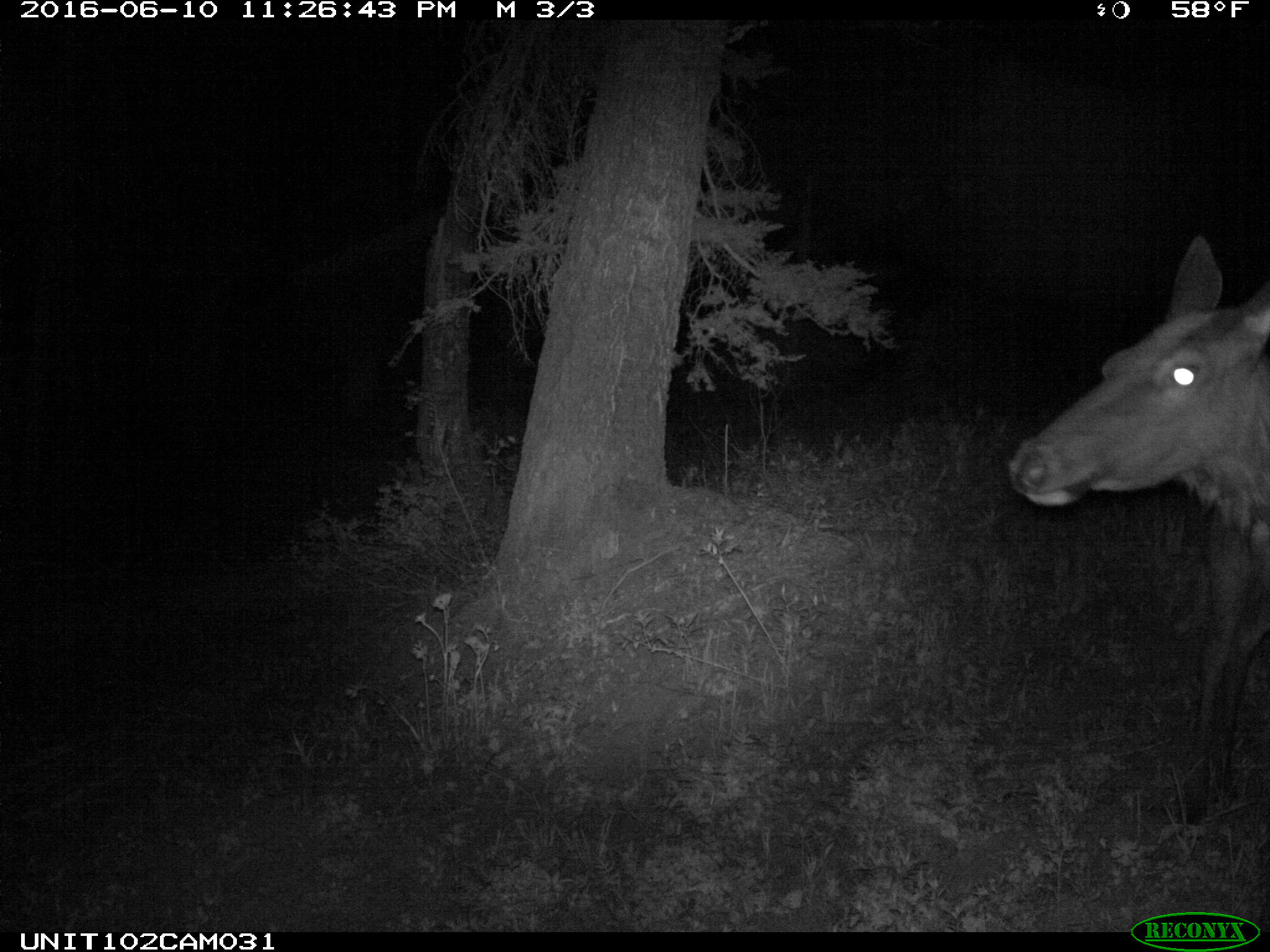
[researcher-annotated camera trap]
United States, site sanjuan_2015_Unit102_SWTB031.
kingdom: Animalia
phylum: Chordata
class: Mammalia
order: Artiodactyla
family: Cervidae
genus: Cervus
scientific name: Cervus elaphus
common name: red deer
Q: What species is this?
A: Cervus elaphus (red deer).